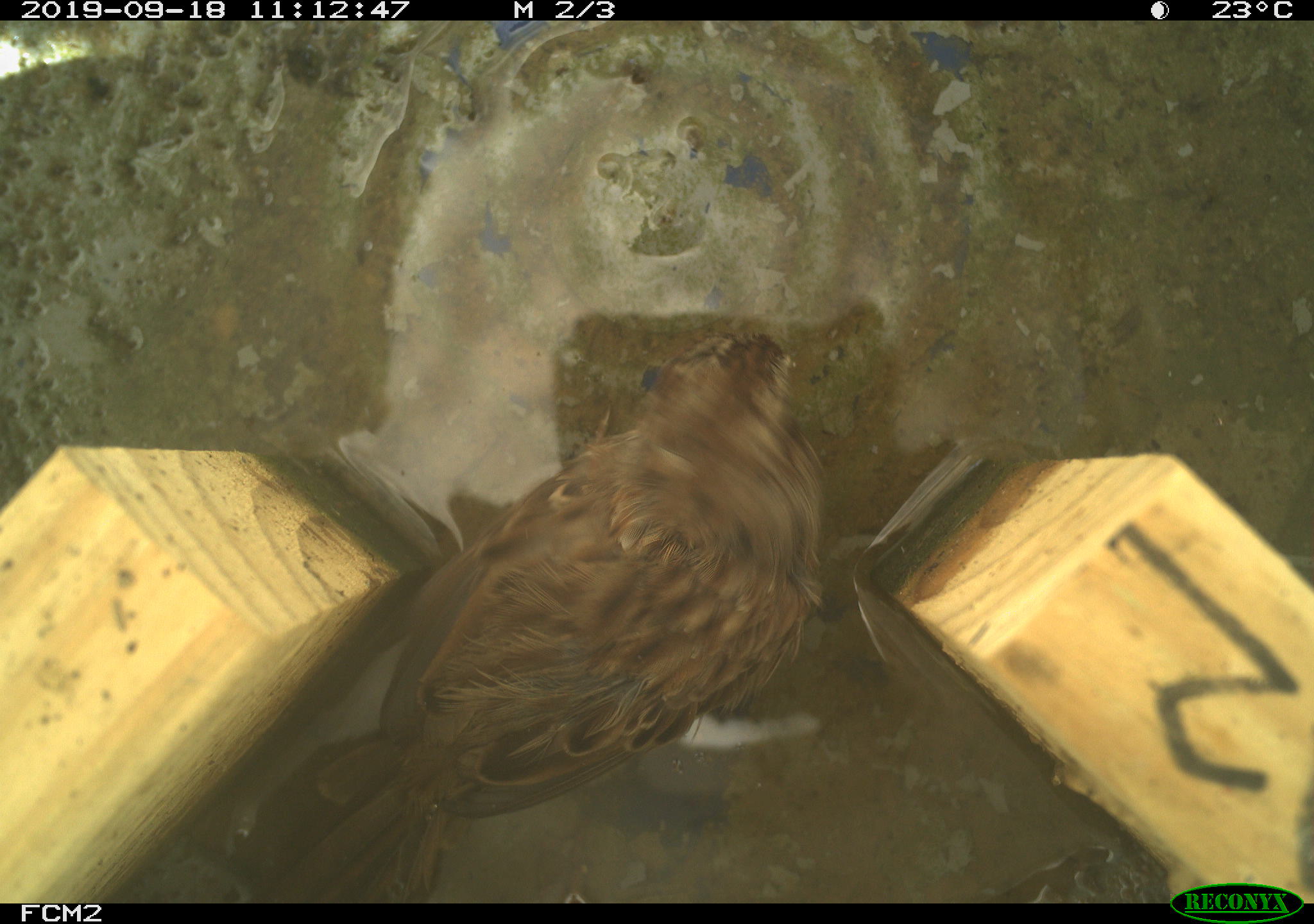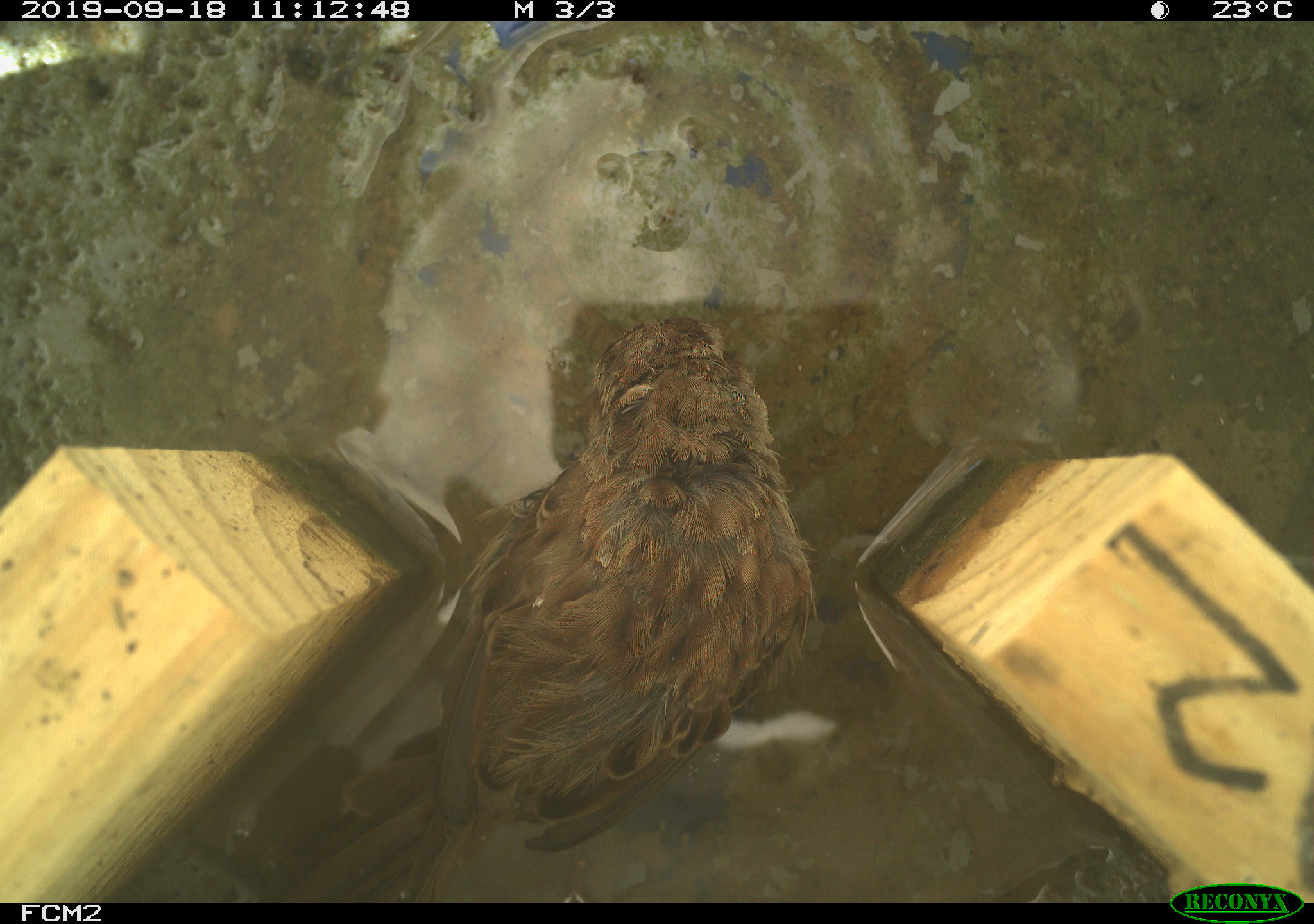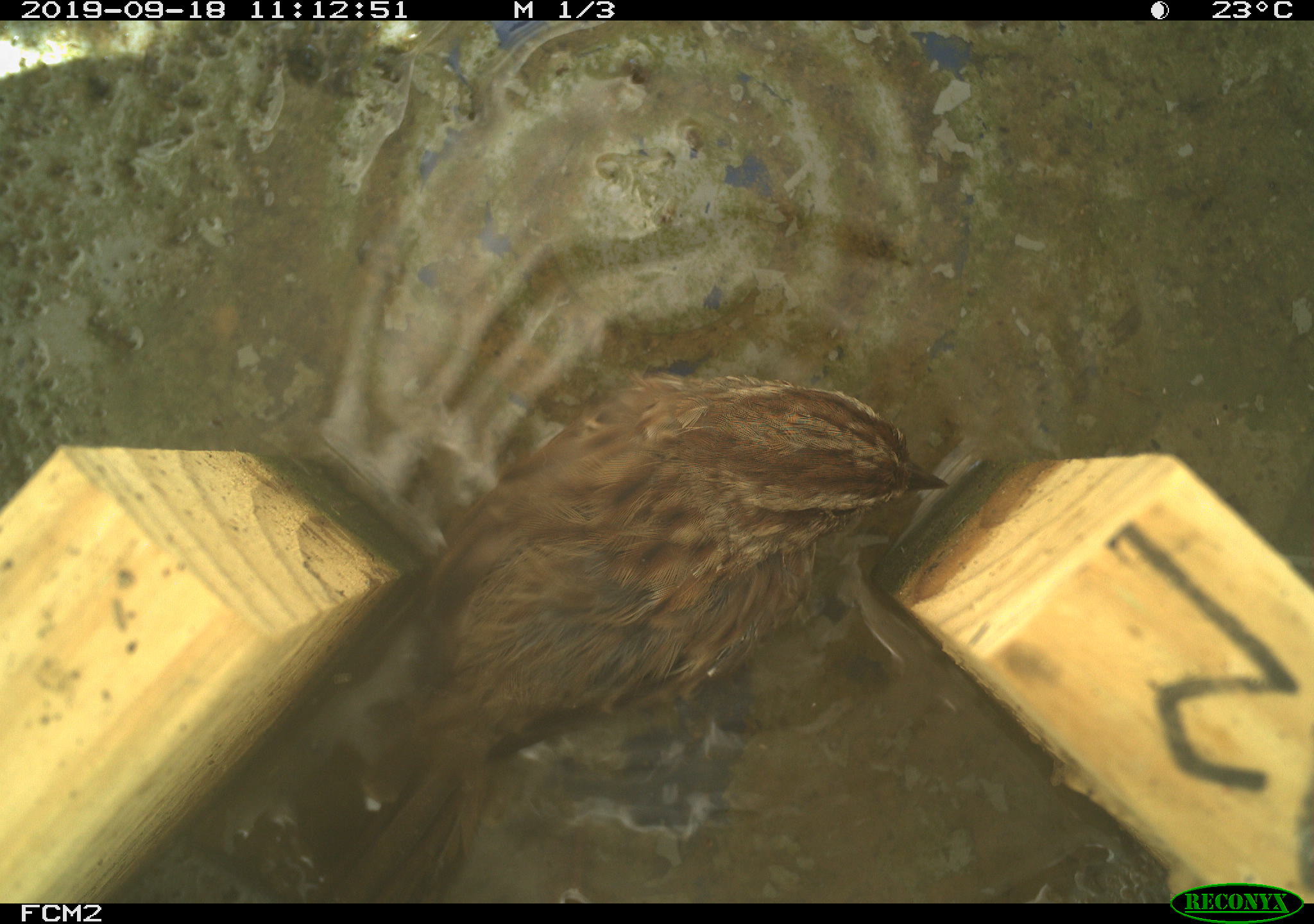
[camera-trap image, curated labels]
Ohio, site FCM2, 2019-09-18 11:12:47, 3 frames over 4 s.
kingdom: Animalia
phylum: Chordata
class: Aves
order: Passeriformes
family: Passerellidae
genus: Melospiza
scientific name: Melospiza melodia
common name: song sparrow